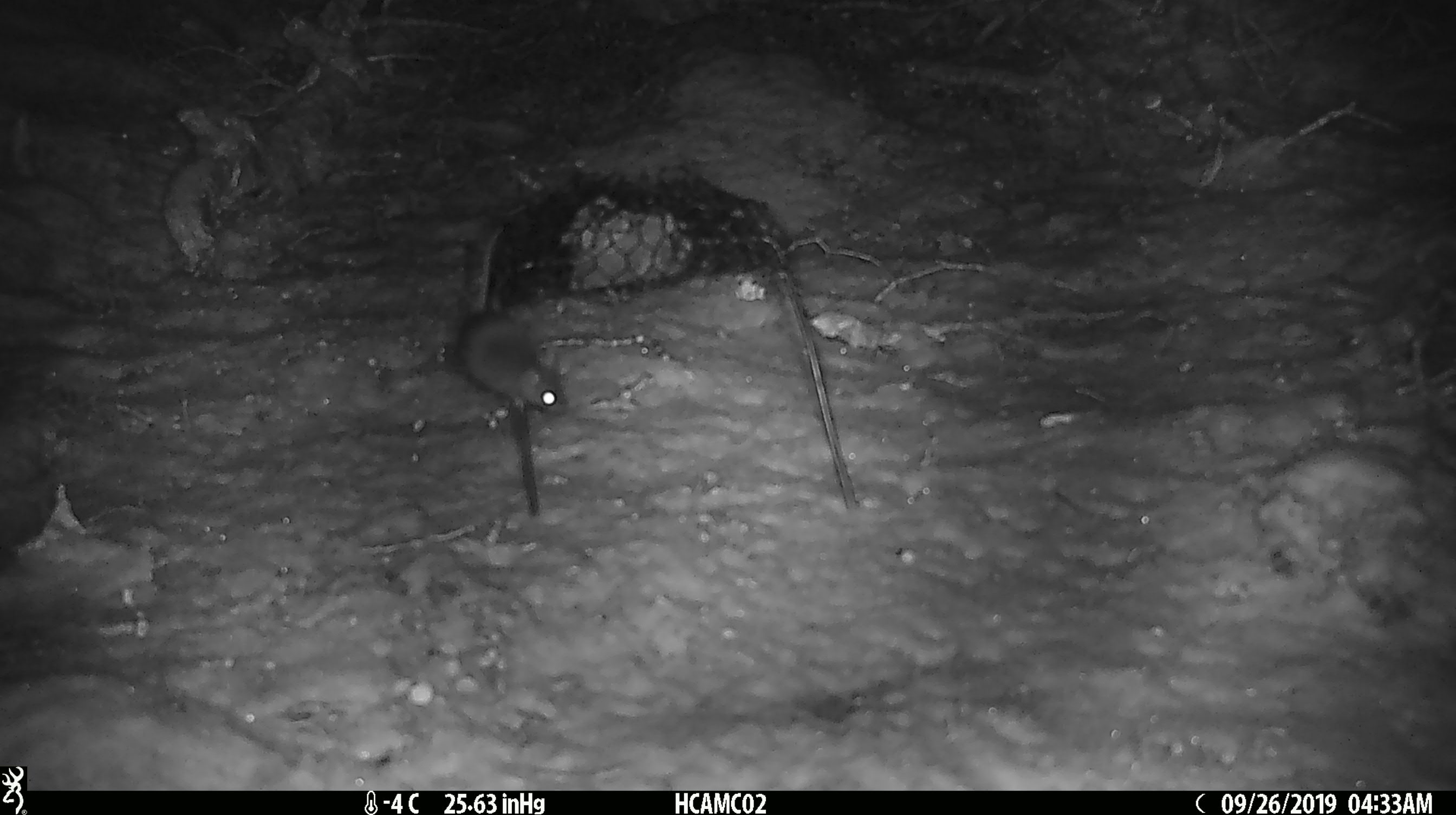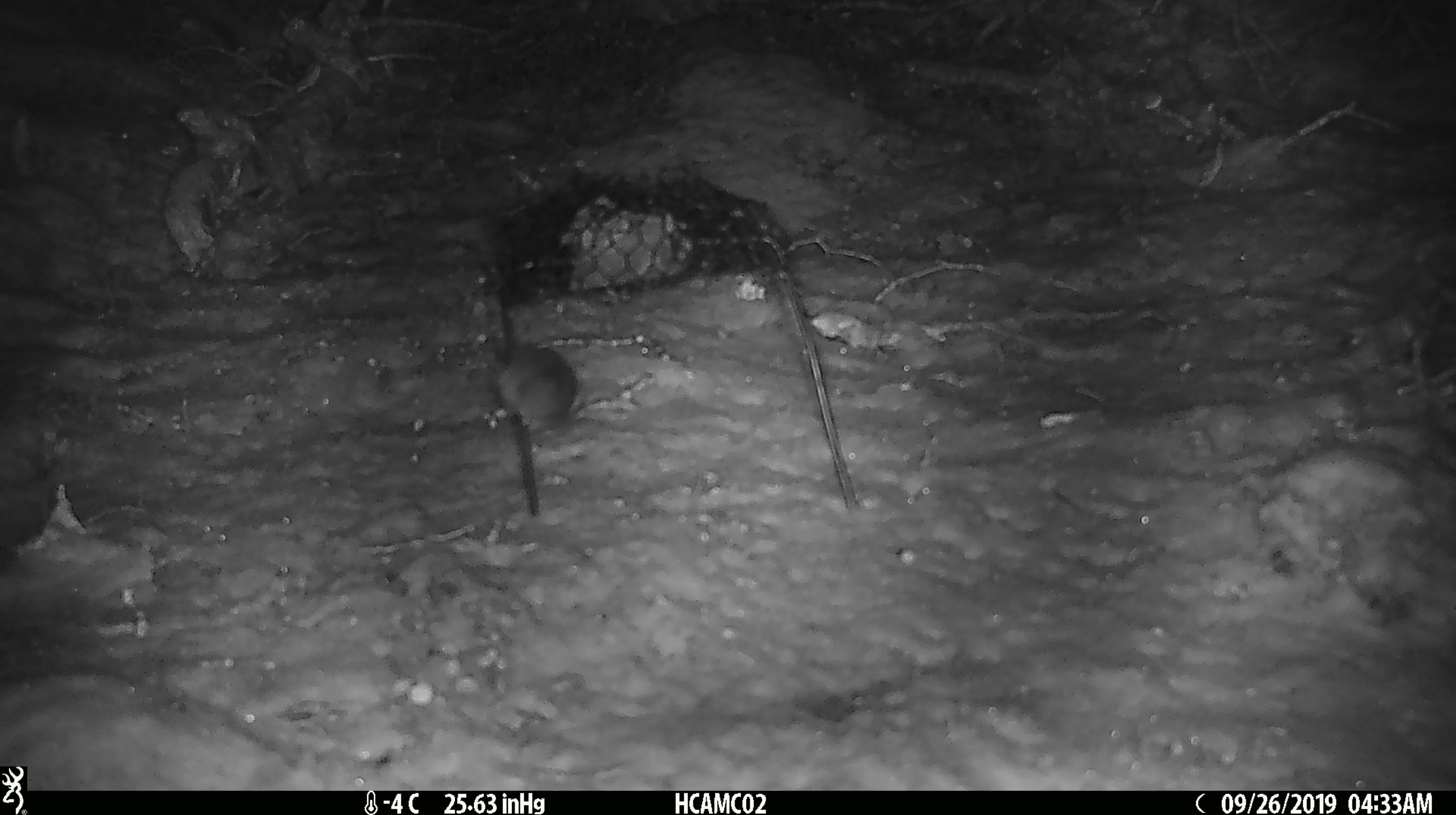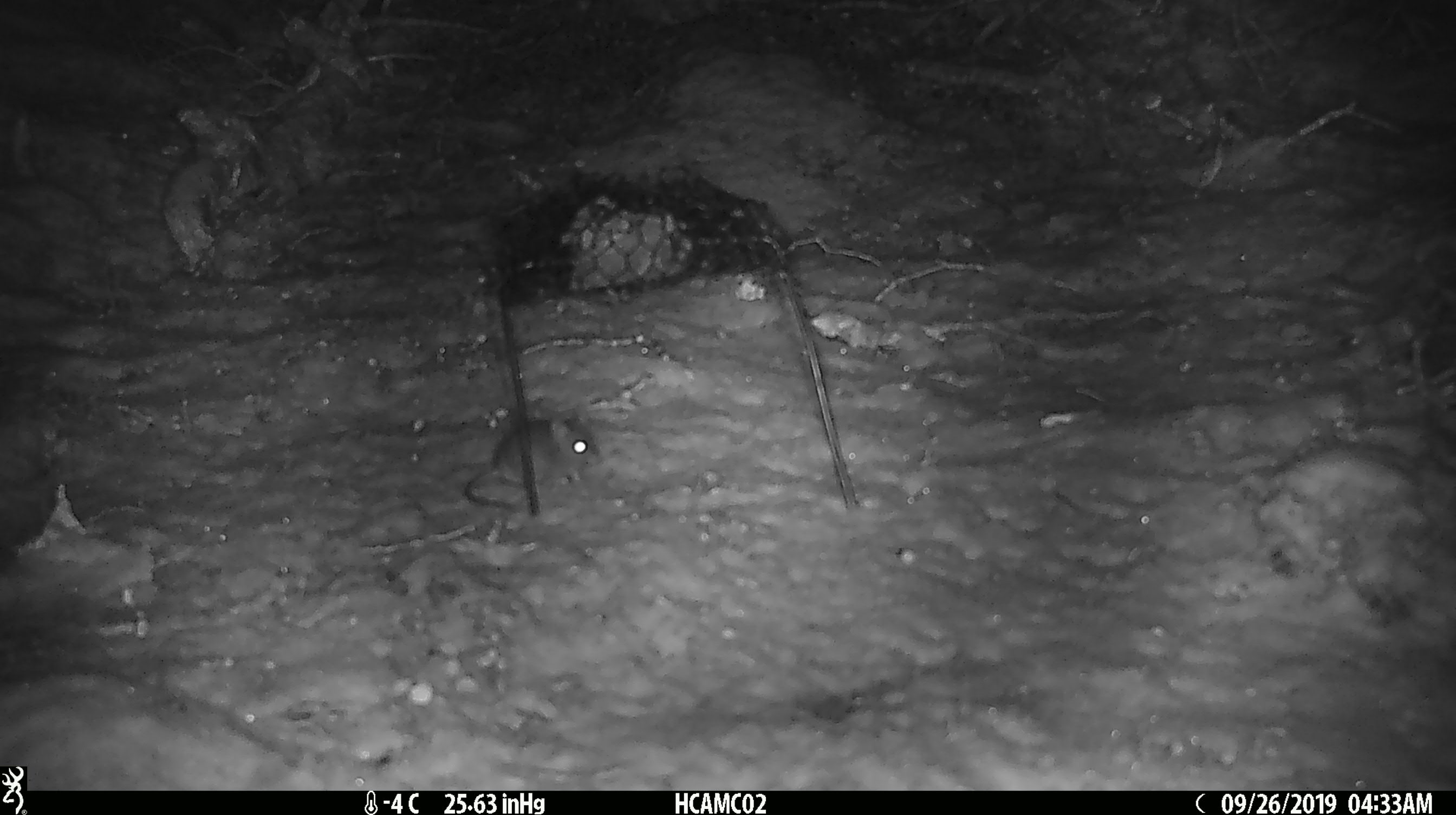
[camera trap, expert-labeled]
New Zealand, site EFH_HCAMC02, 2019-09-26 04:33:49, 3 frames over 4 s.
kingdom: Animalia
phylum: Chordata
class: Mammalia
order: Rodentia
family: Muridae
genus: Mus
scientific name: Mus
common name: mouse